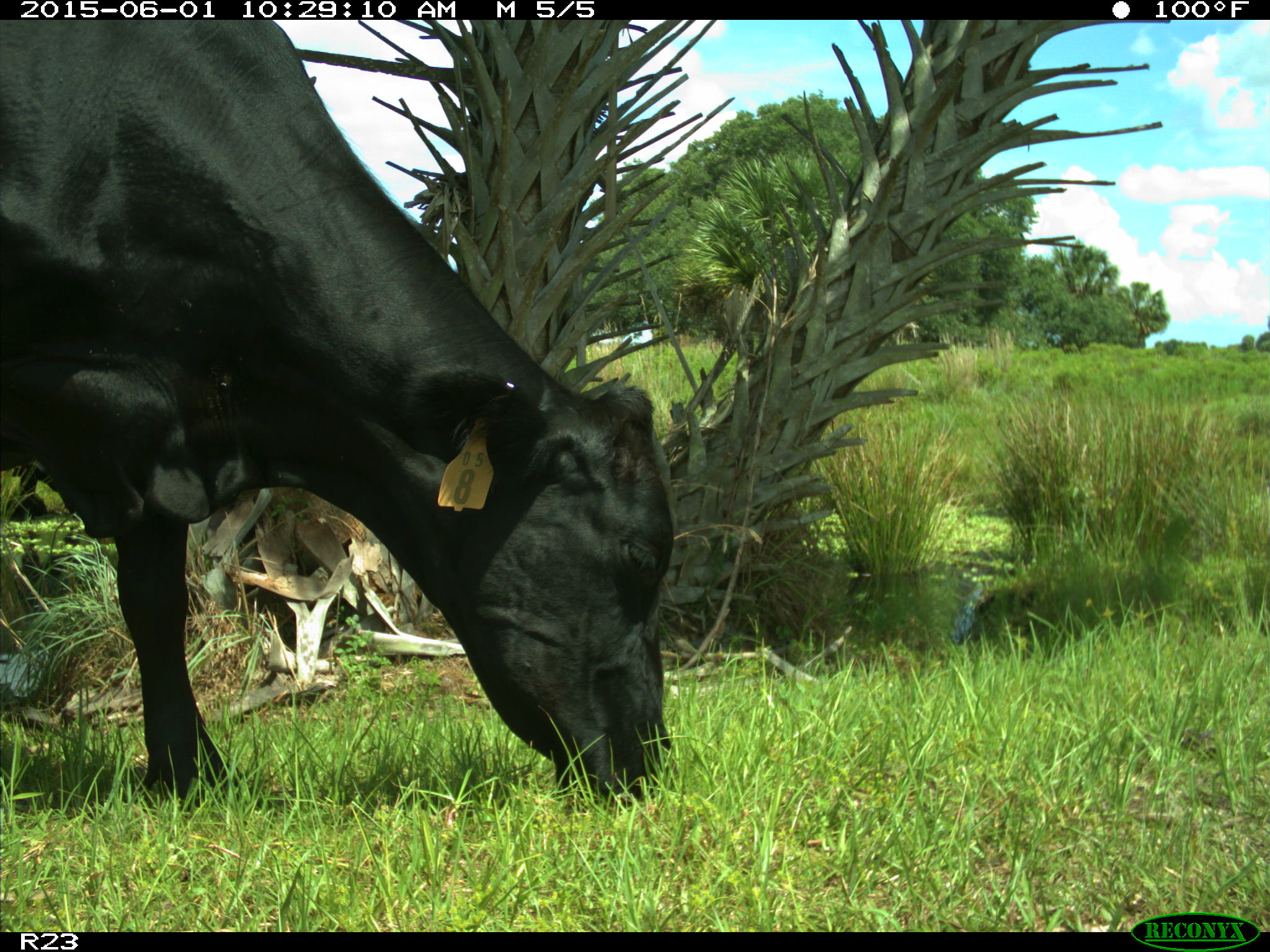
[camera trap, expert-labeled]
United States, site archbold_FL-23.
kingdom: Animalia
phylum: Chordata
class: Mammalia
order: Artiodactyla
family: Bovidae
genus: Bos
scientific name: Bos taurus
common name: domestic cow